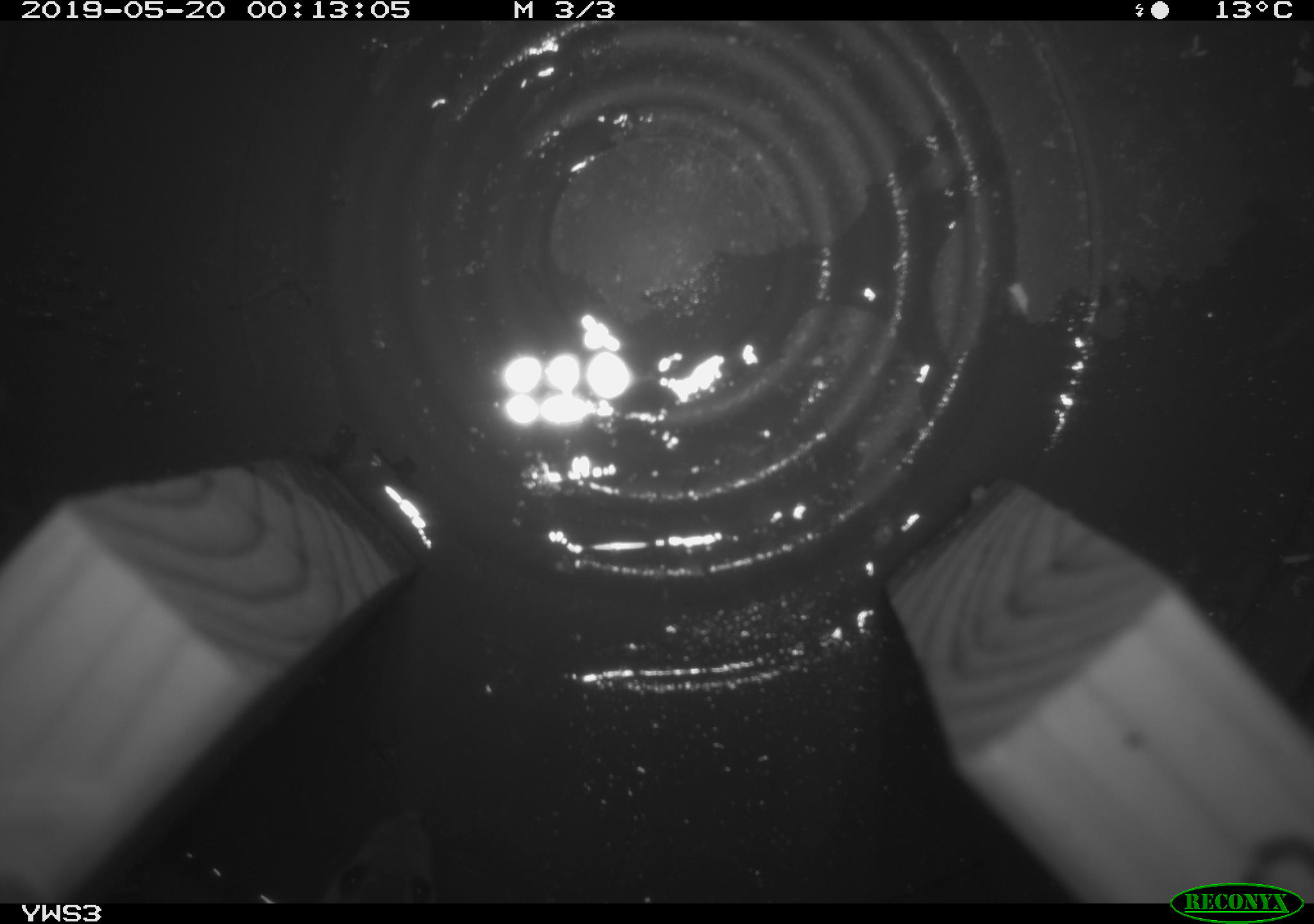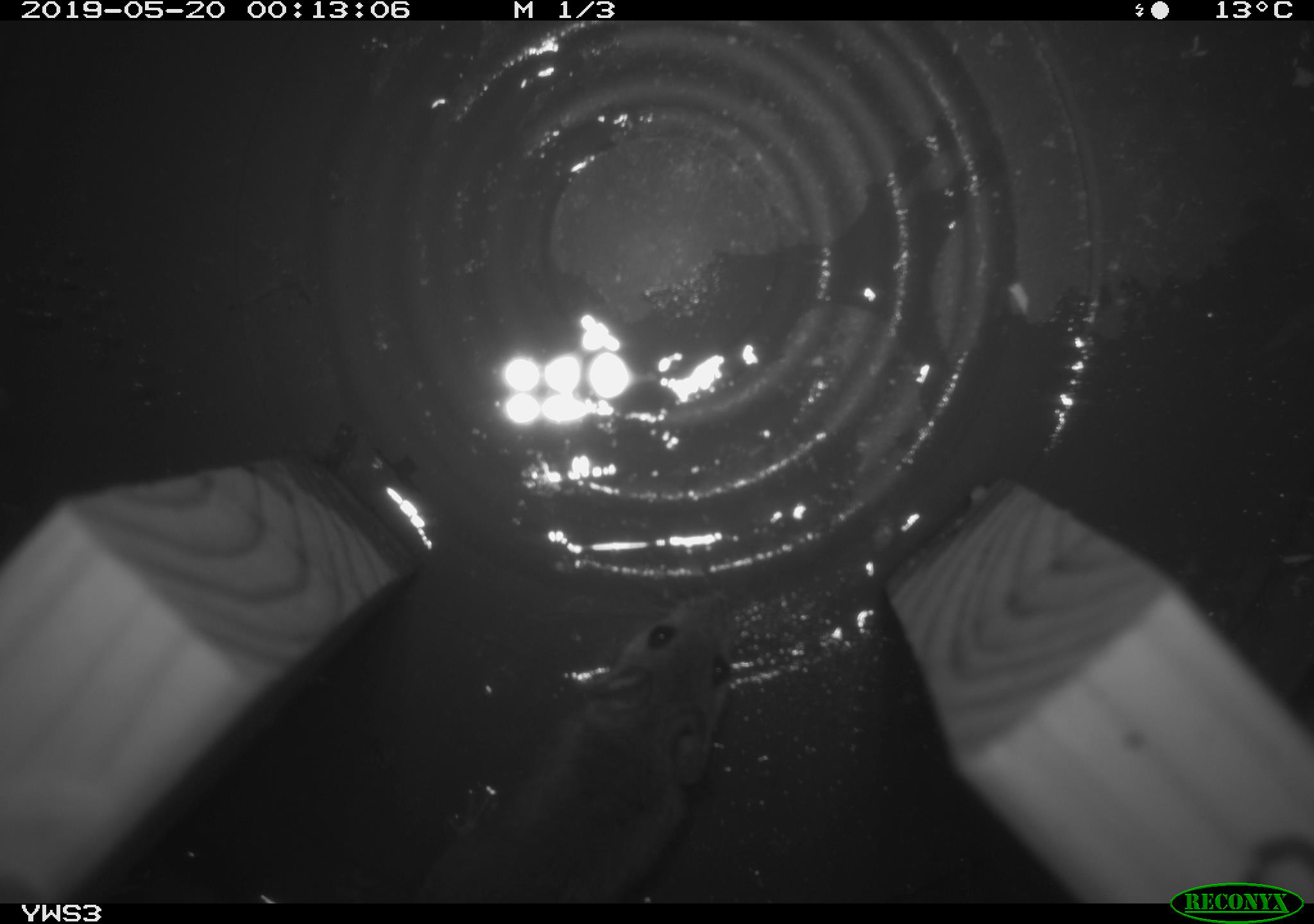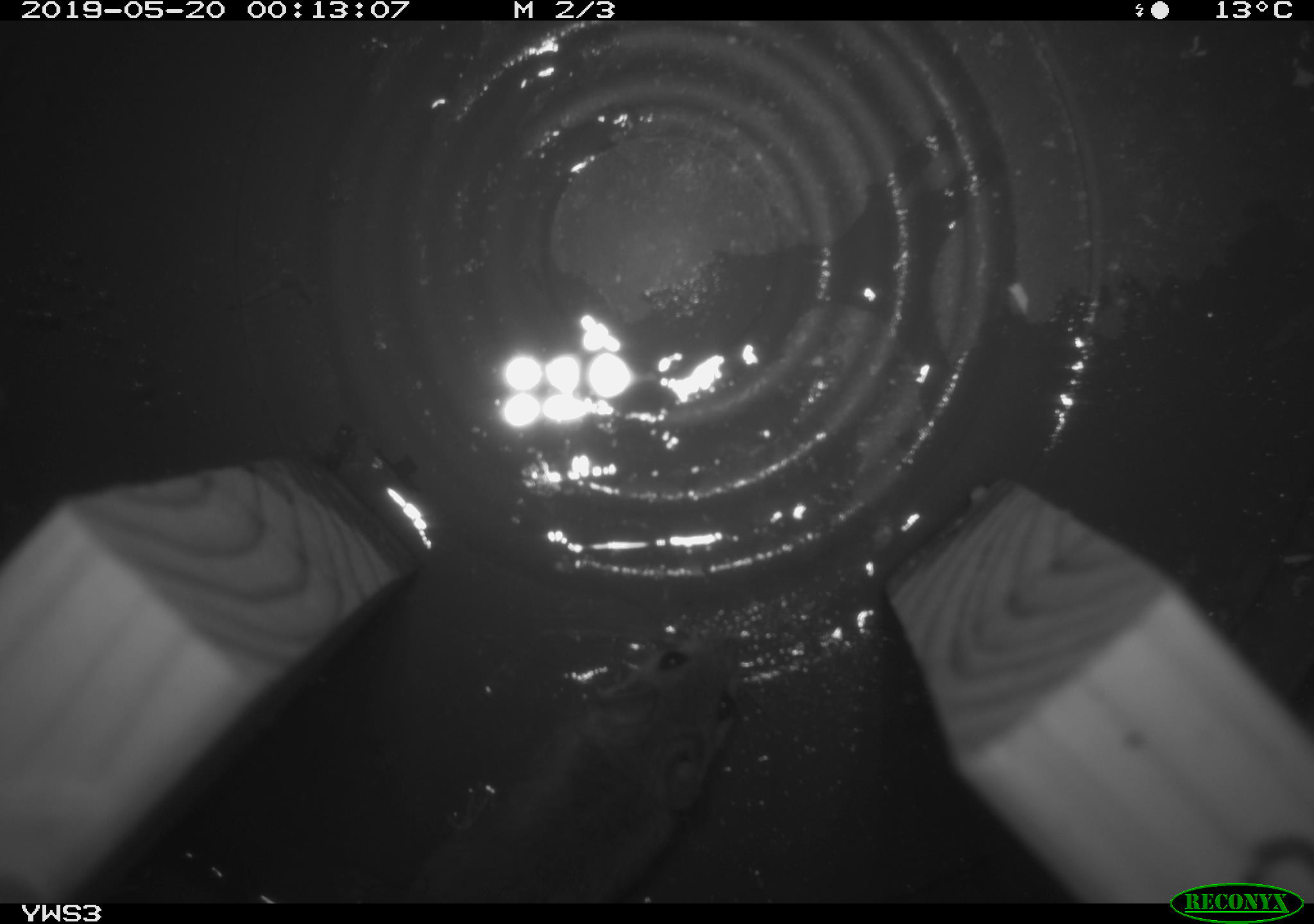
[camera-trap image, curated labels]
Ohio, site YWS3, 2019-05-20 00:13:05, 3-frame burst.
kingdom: Animalia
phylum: Chordata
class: Mammalia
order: Rodentia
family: Cricetidae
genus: Peromyscus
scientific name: Peromyscus leucopus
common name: white-footed mouse